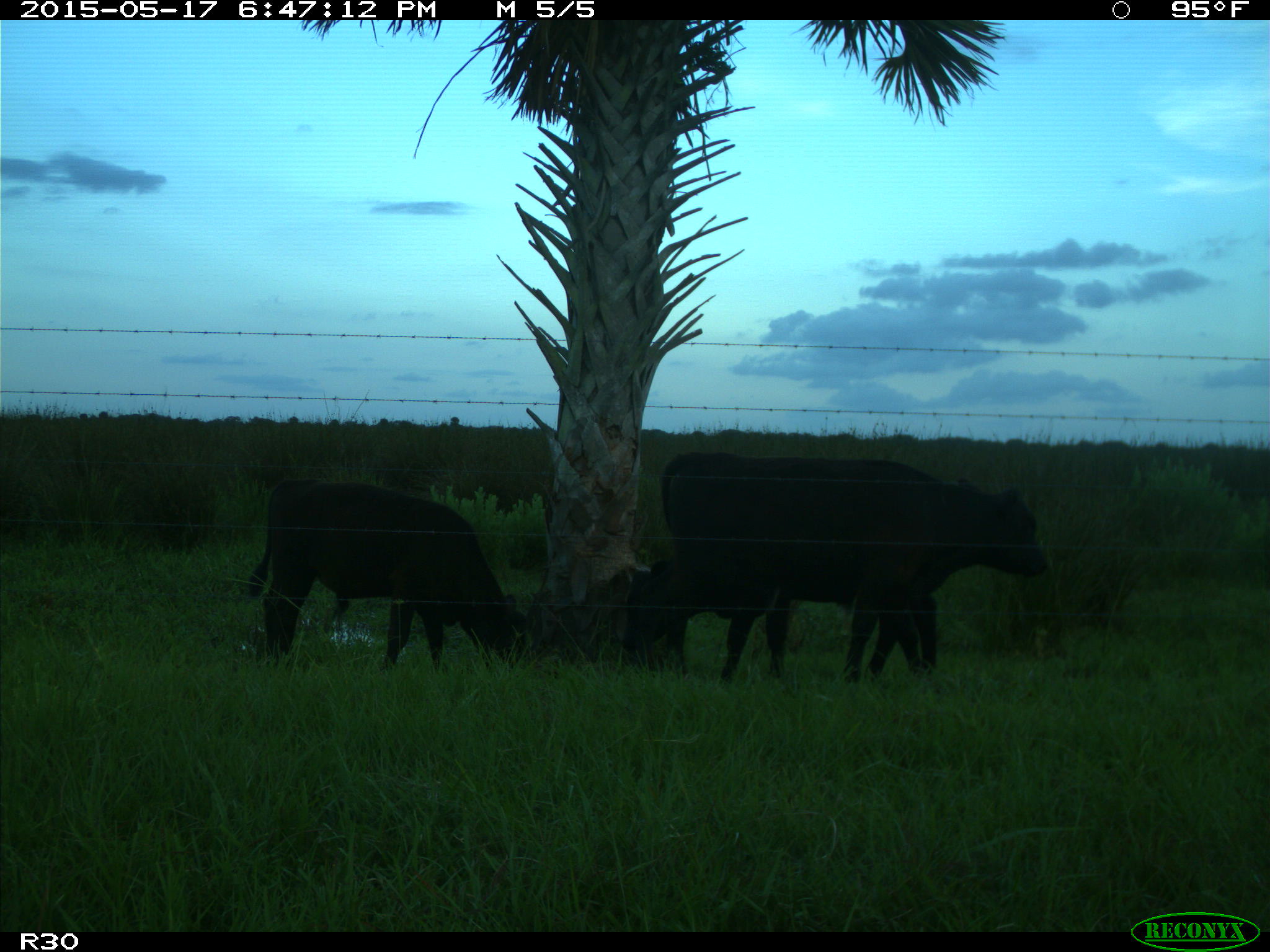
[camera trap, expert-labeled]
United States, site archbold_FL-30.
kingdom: Animalia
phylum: Chordata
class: Mammalia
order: Artiodactyla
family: Bovidae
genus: Bos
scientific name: Bos taurus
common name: domestic cow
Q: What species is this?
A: Bos taurus (domestic cow).